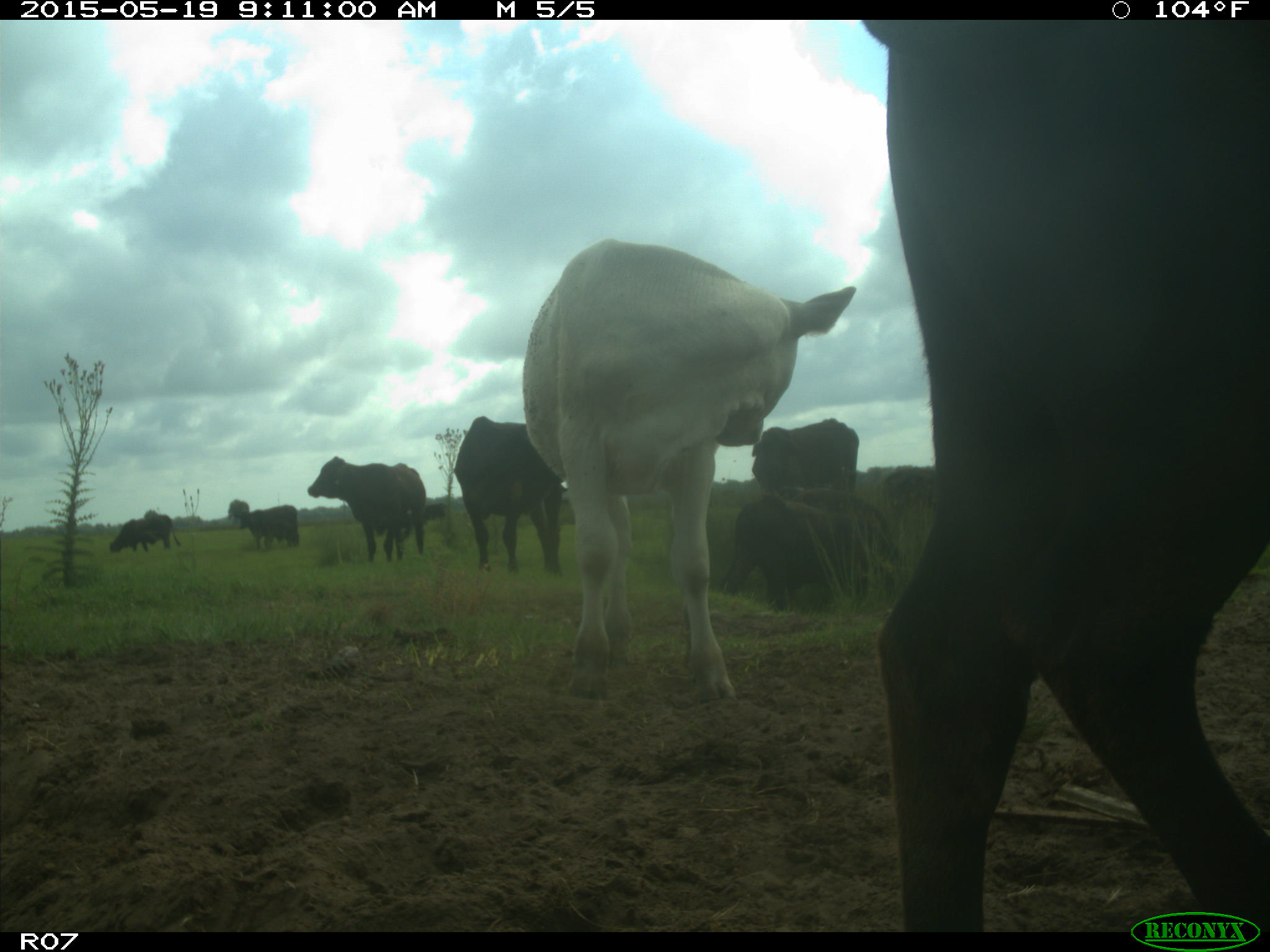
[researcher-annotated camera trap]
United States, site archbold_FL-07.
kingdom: Animalia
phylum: Chordata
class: Mammalia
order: Artiodactyla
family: Bovidae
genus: Bos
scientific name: Bos taurus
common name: domestic cow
Bos taurus (domestic cow).